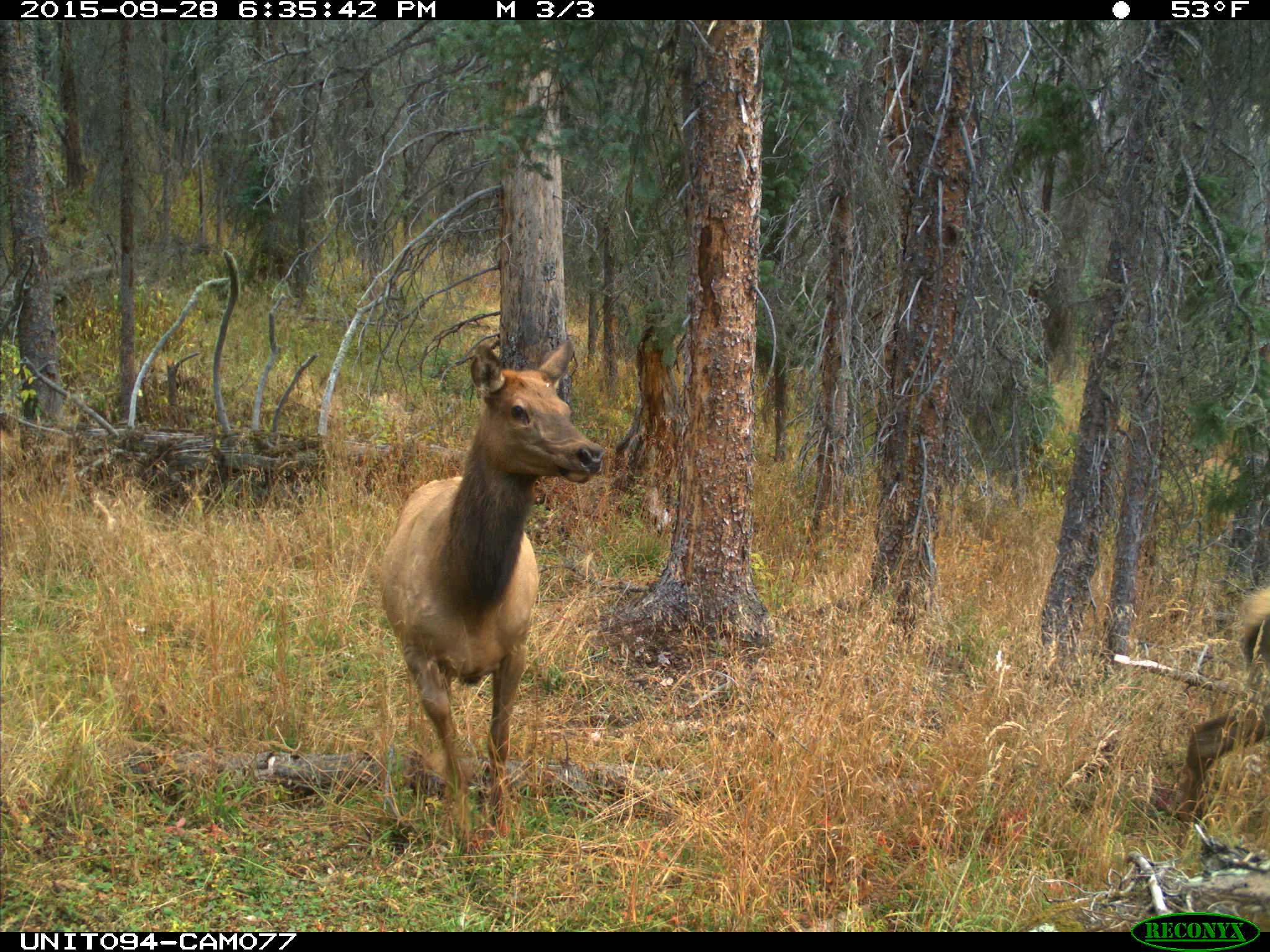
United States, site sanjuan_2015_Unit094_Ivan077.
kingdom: Animalia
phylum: Chordata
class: Mammalia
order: Artiodactyla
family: Cervidae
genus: Cervus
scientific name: Cervus elaphus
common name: red deer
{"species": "Cervus elaphus (red deer)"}